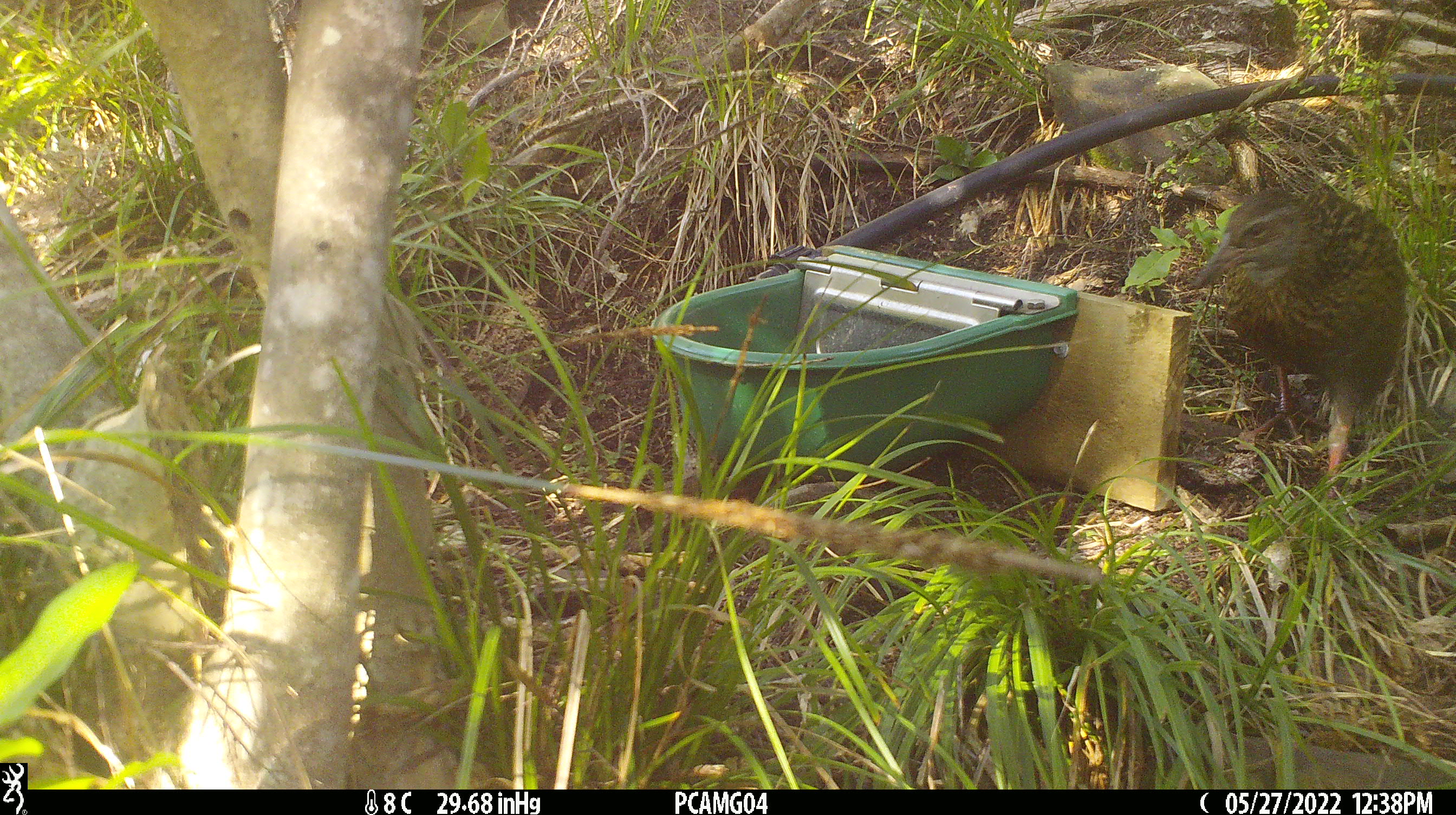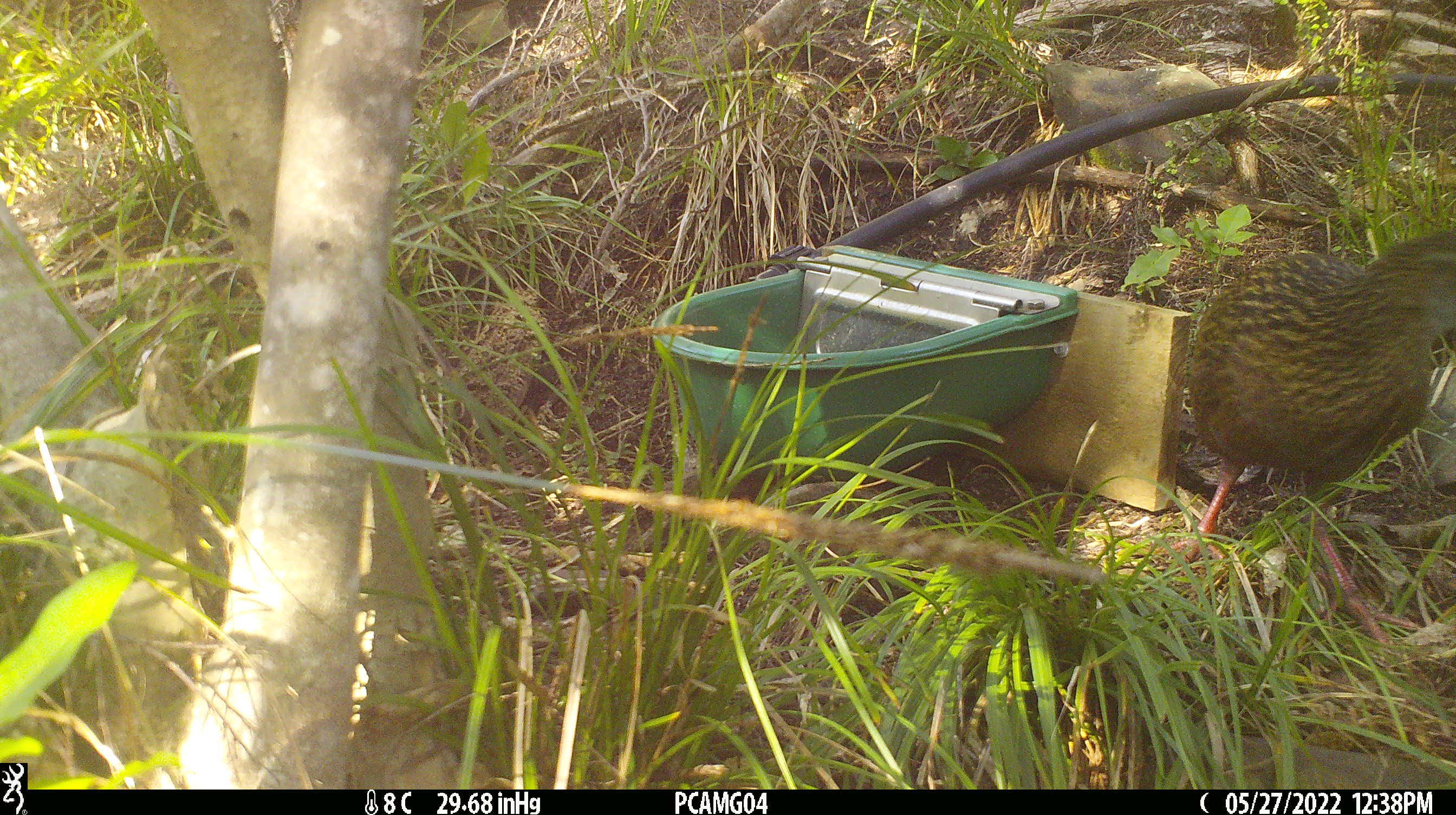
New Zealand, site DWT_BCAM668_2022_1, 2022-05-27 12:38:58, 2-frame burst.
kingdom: Animalia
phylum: Chordata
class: Aves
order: Gruiformes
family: Rallidae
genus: Gallirallus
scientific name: Gallirallus australis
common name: weka